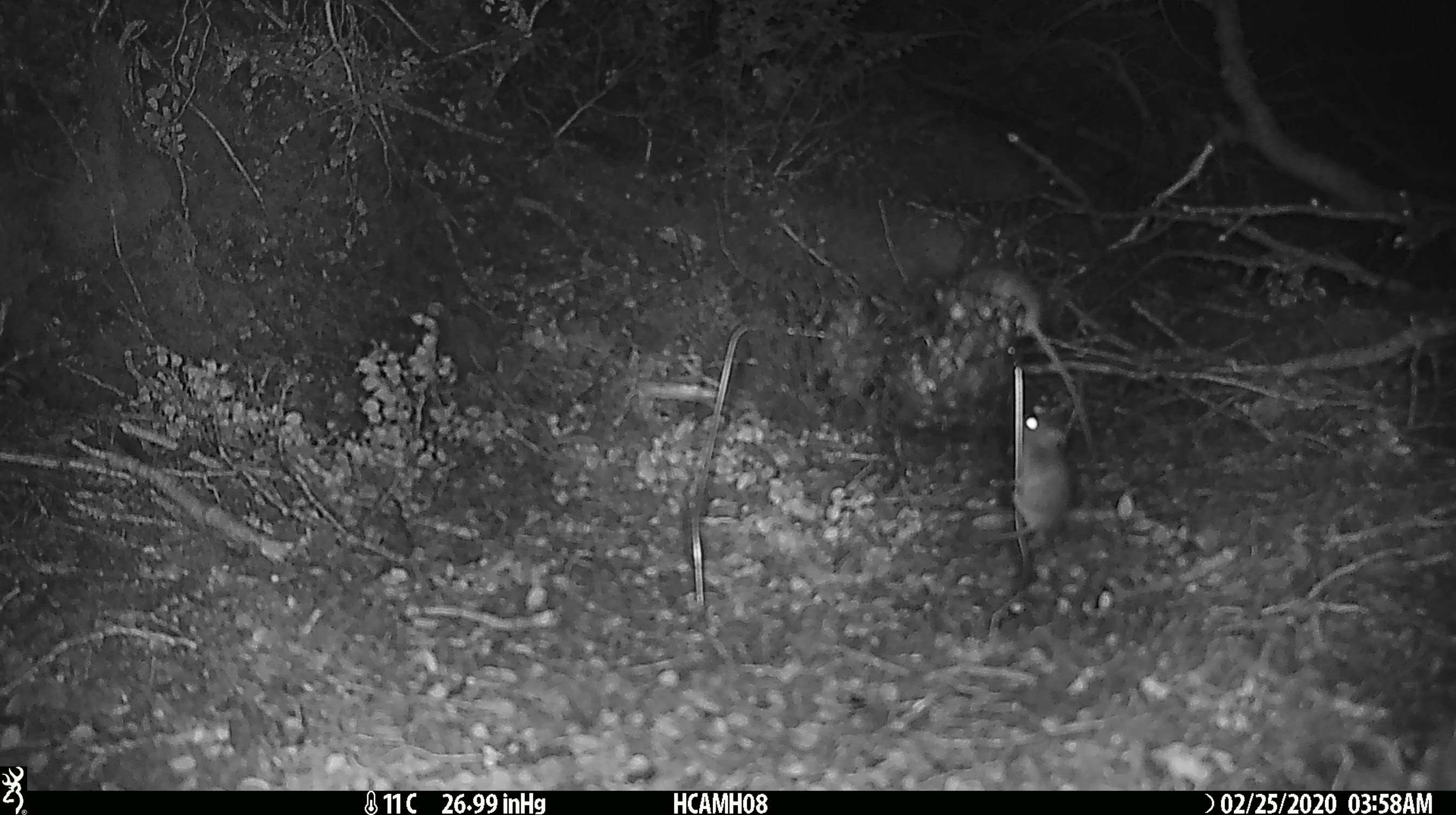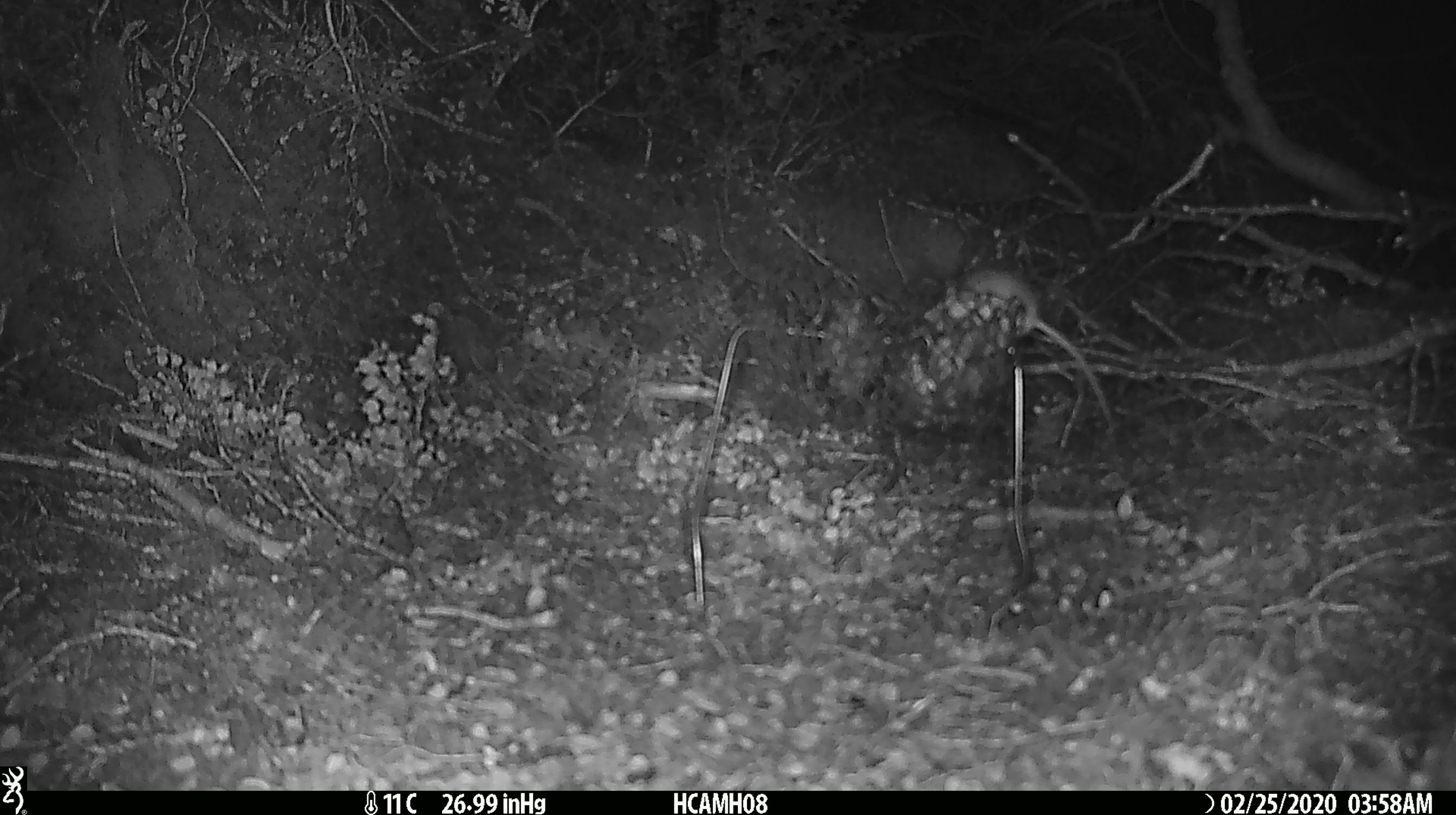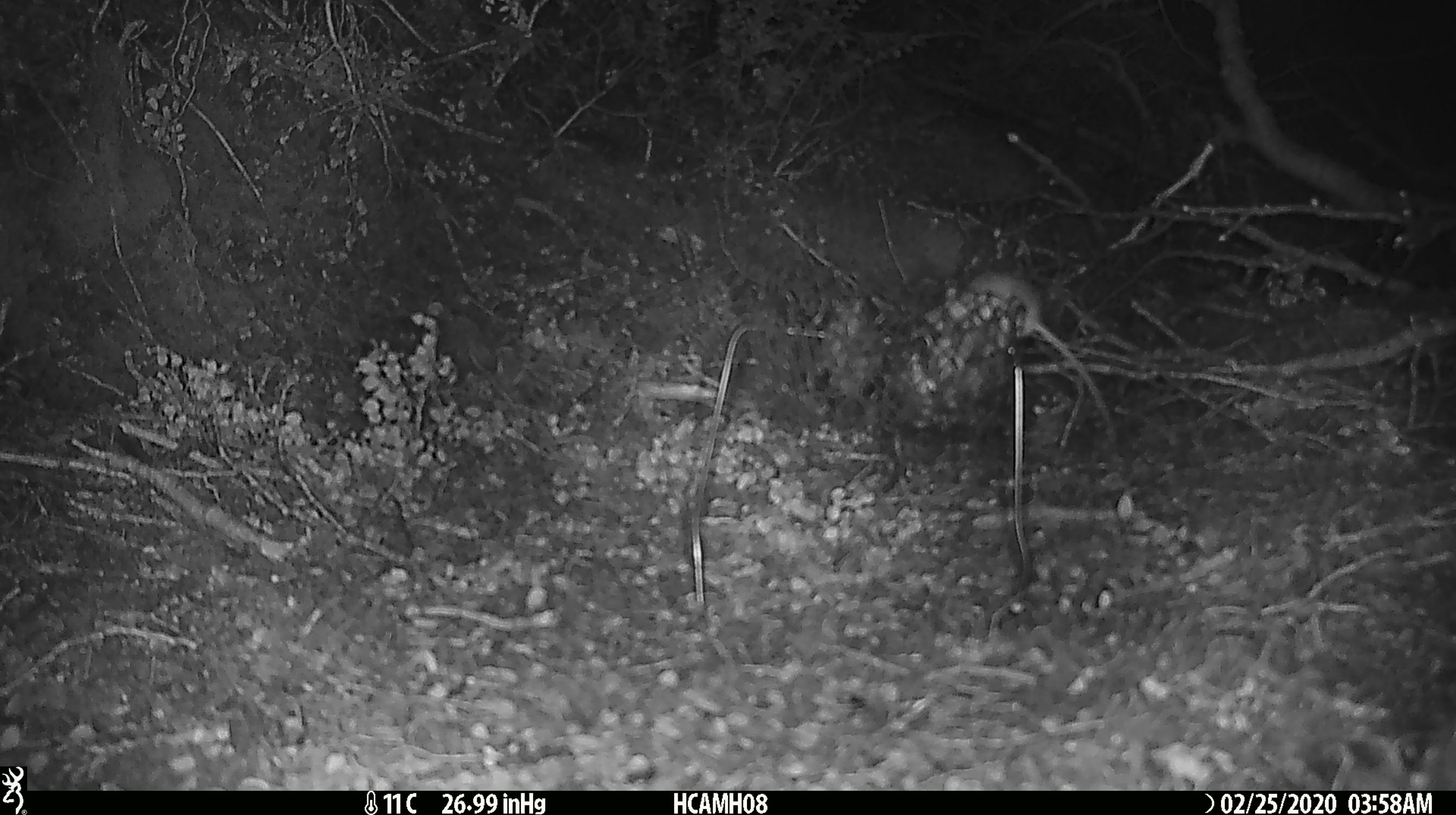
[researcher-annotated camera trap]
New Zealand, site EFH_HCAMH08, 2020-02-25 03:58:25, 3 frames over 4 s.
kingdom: Animalia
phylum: Chordata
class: Mammalia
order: Rodentia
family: Muridae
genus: Mus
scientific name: Mus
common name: mouse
Mouse (Mus).